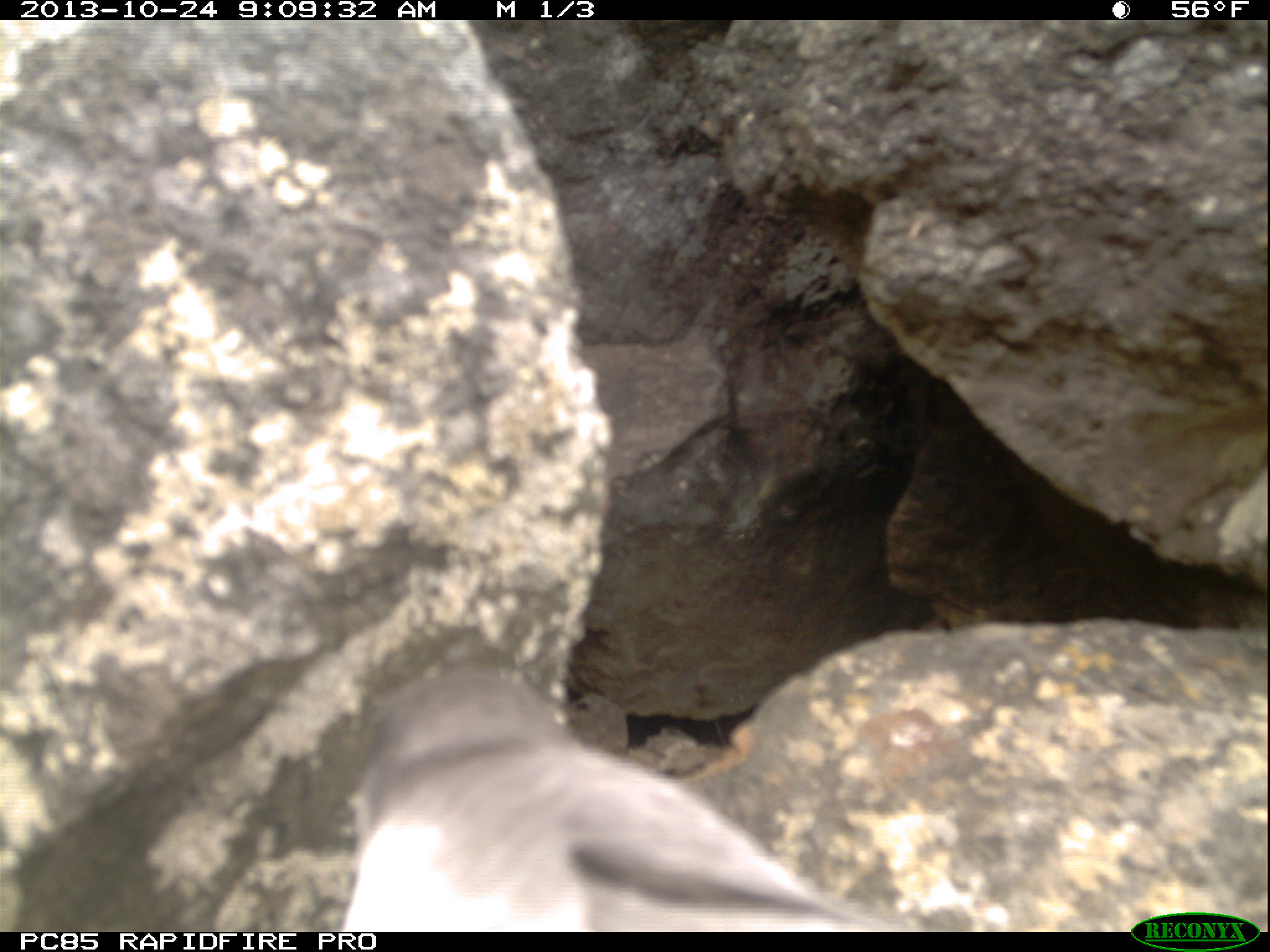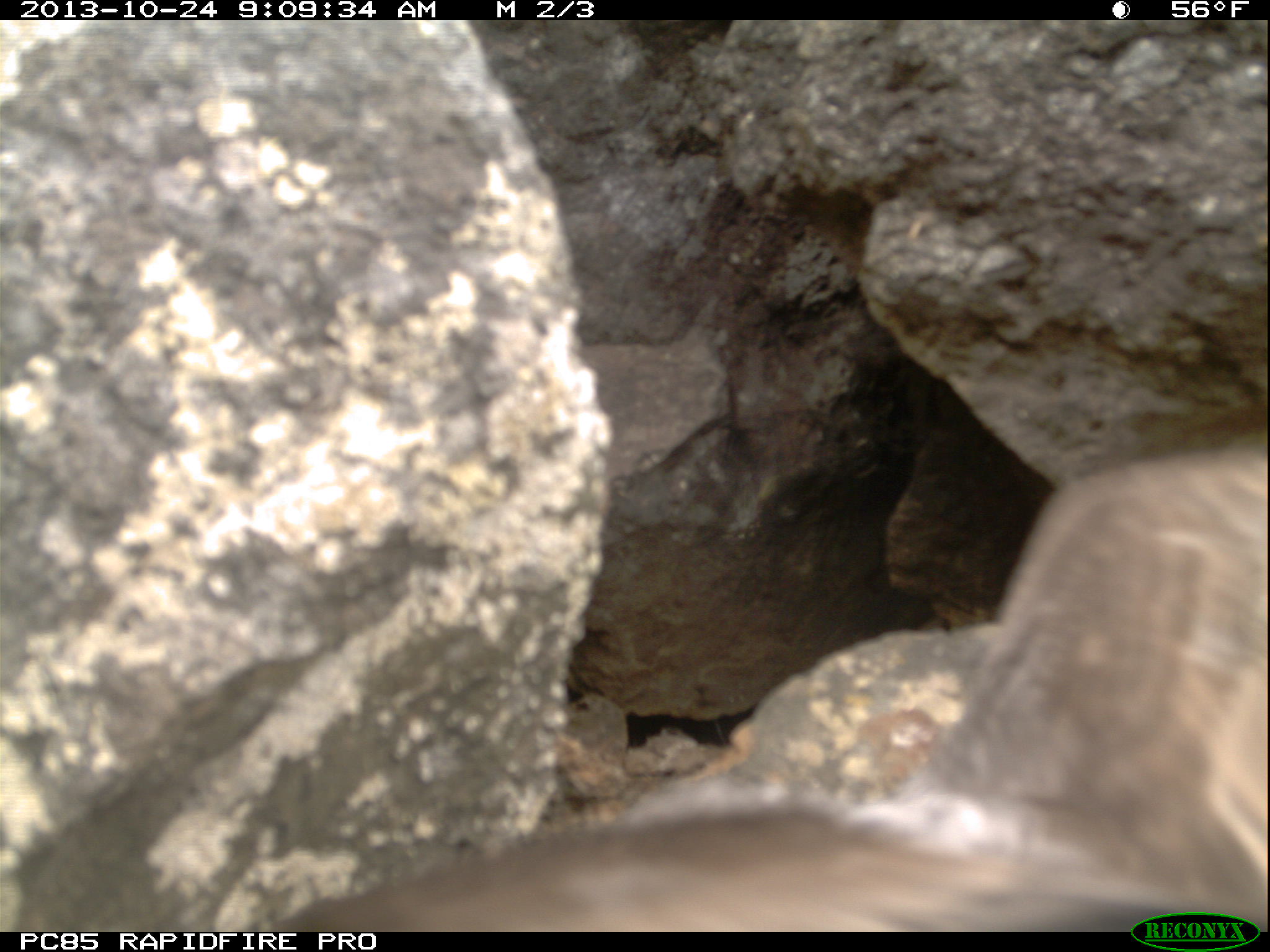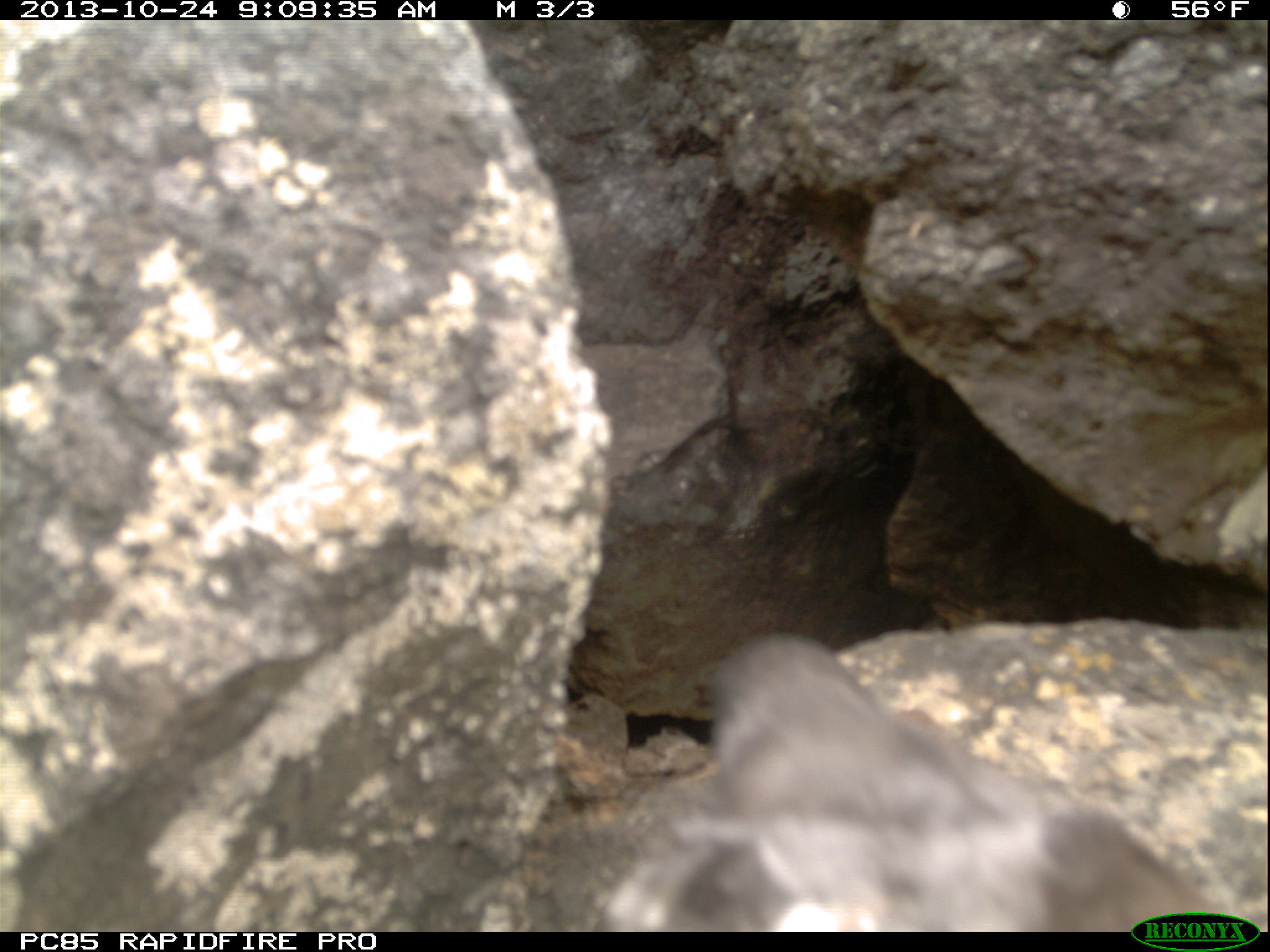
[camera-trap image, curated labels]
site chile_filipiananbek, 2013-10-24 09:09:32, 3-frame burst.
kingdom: Animalia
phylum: Chordata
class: Aves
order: Procellariiformes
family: Procellariidae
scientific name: Procellariidae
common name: petrel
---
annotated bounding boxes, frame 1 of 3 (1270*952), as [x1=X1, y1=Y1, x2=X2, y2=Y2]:
petrel: [x1=332, y1=666, x2=906, y2=932]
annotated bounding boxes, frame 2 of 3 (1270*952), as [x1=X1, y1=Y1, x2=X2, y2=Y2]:
petrel: [x1=276, y1=437, x2=1259, y2=934]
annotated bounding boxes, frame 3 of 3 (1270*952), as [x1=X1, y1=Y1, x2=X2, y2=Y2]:
petrel: [x1=576, y1=629, x2=1247, y2=936]